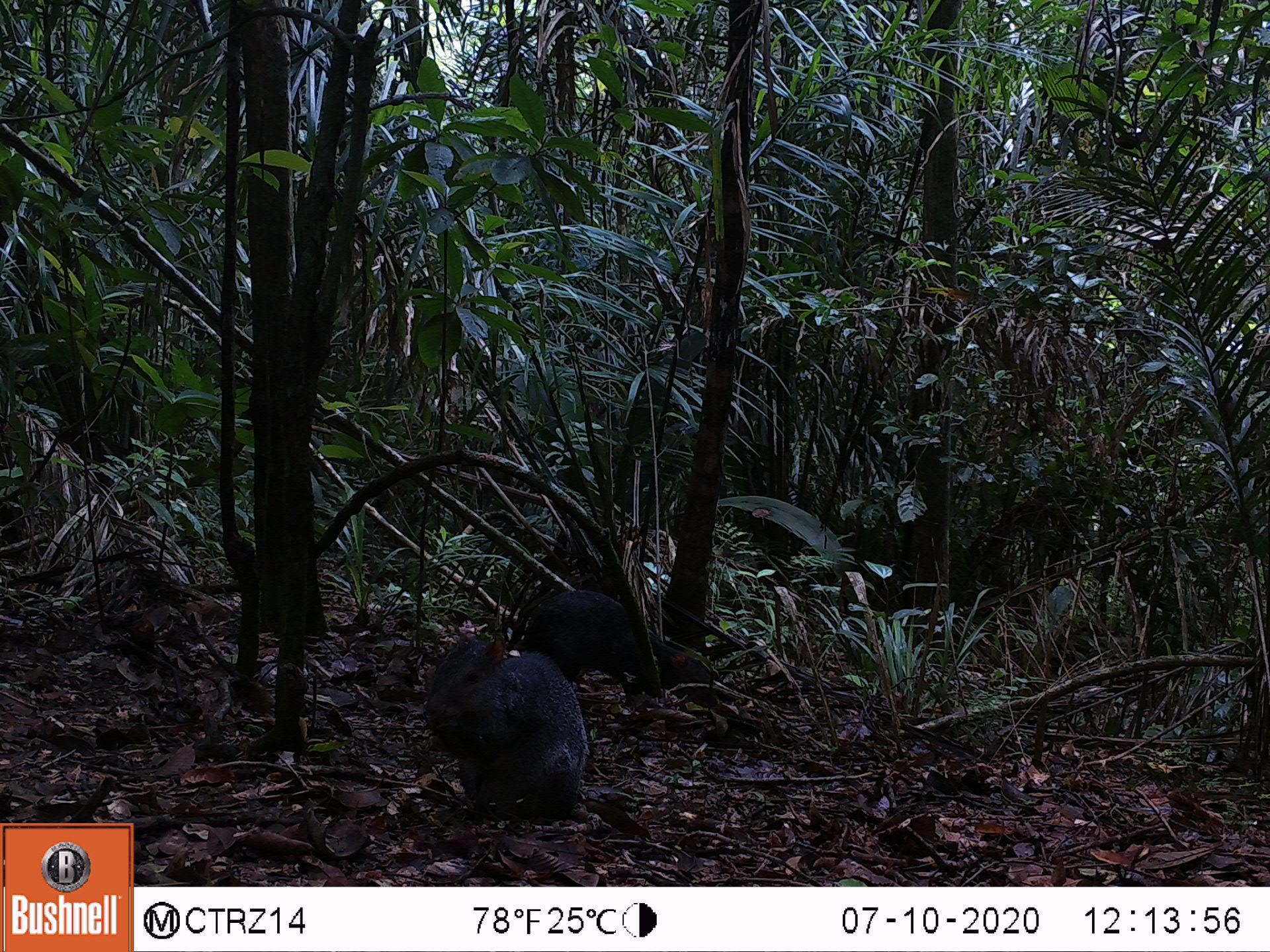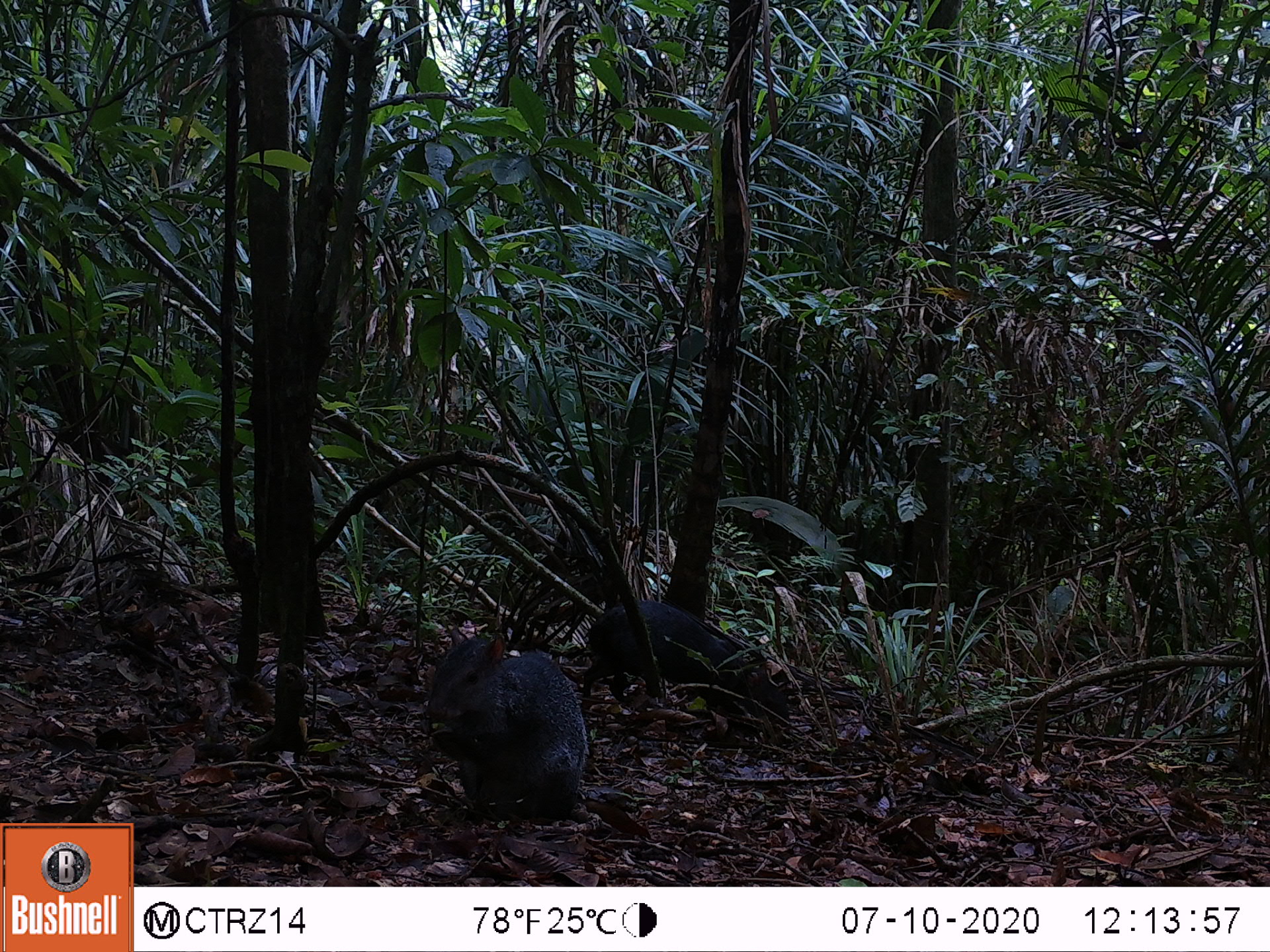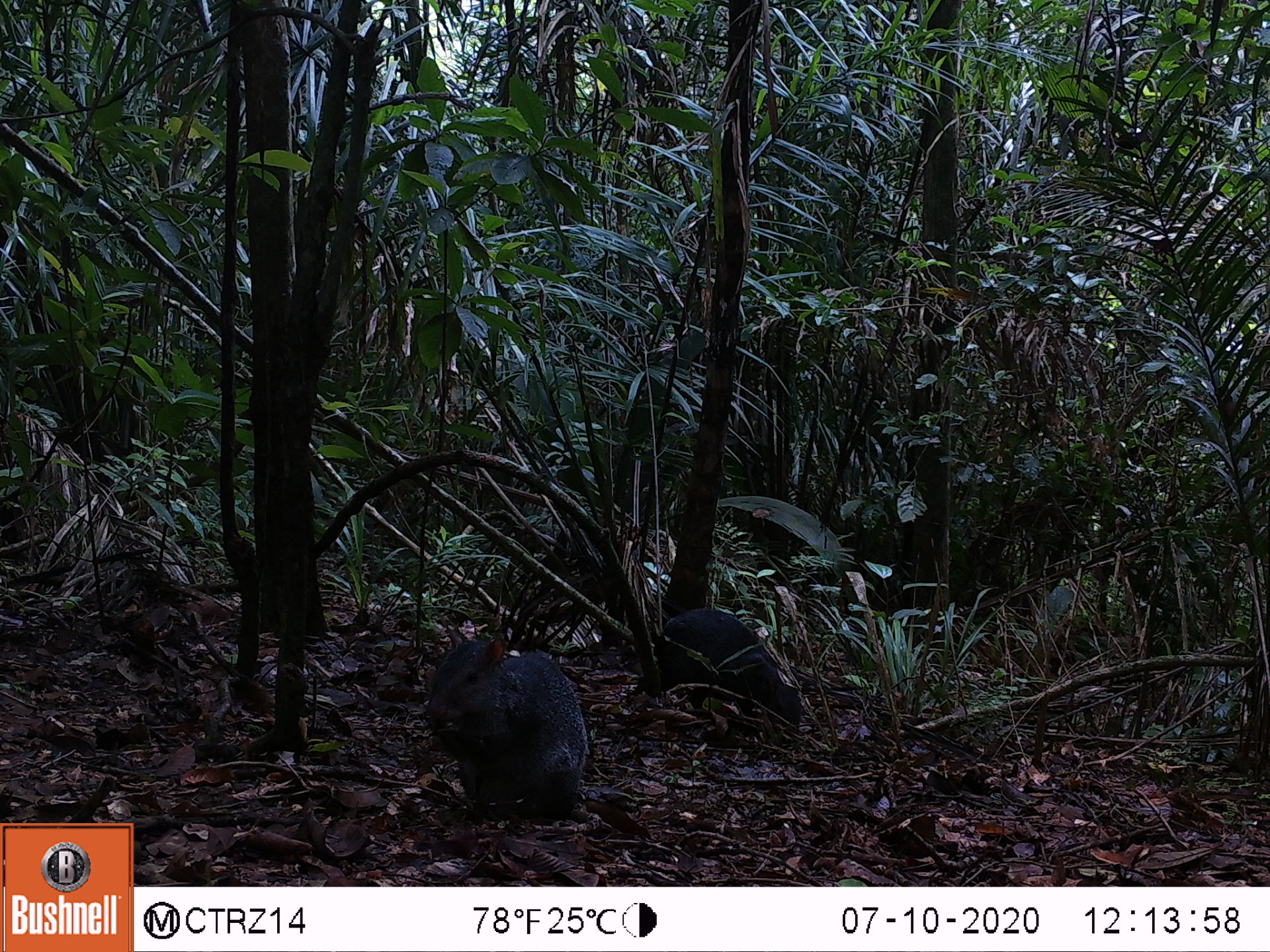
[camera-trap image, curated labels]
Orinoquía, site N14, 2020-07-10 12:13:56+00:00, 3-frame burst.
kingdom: Animalia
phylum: Chordata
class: Mammalia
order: Rodentia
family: Dasyproctidae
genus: Dasyprocta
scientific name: Dasyprocta fuliginosa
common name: black agouti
Black agouti (Dasyprocta fuliginosa).